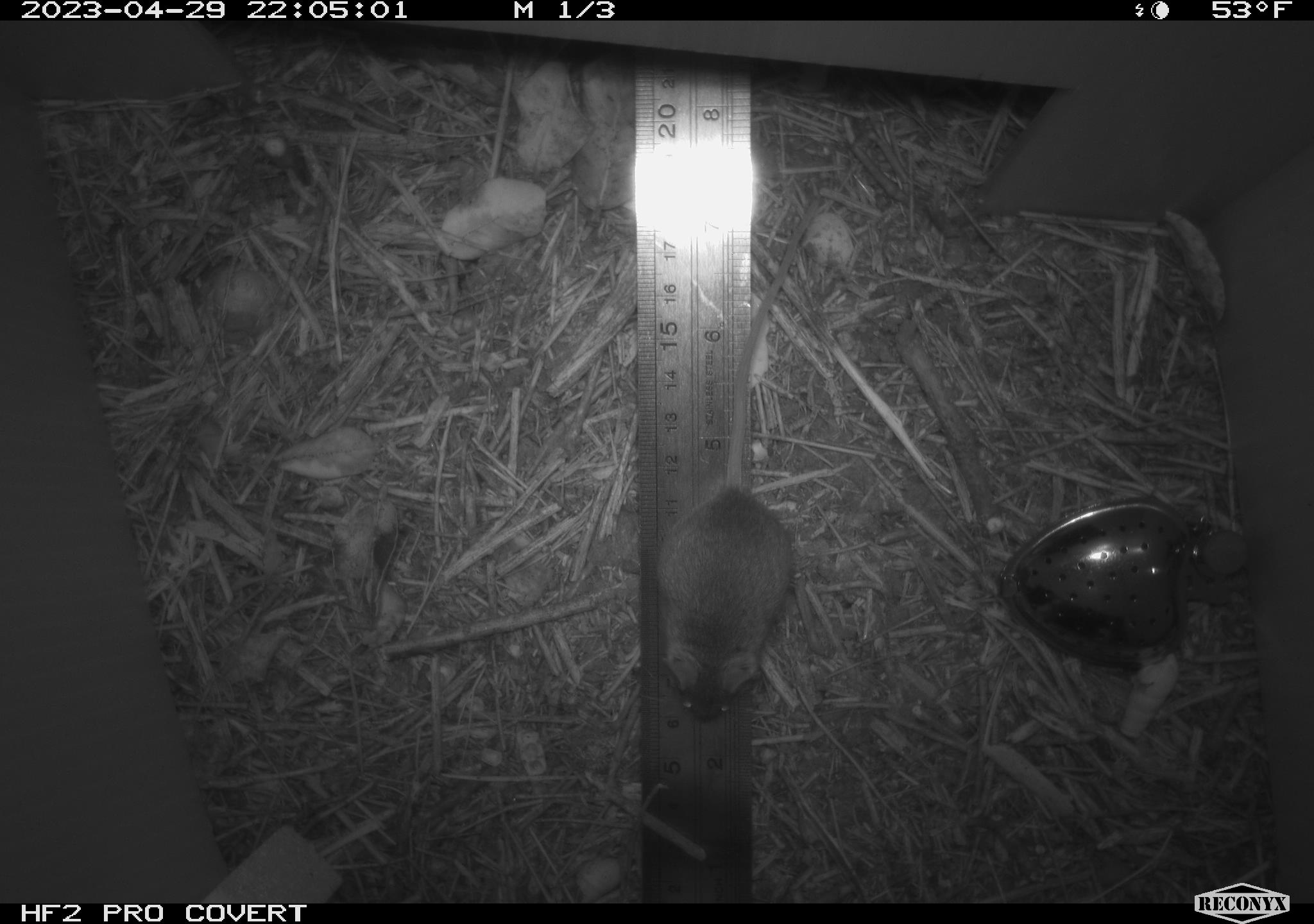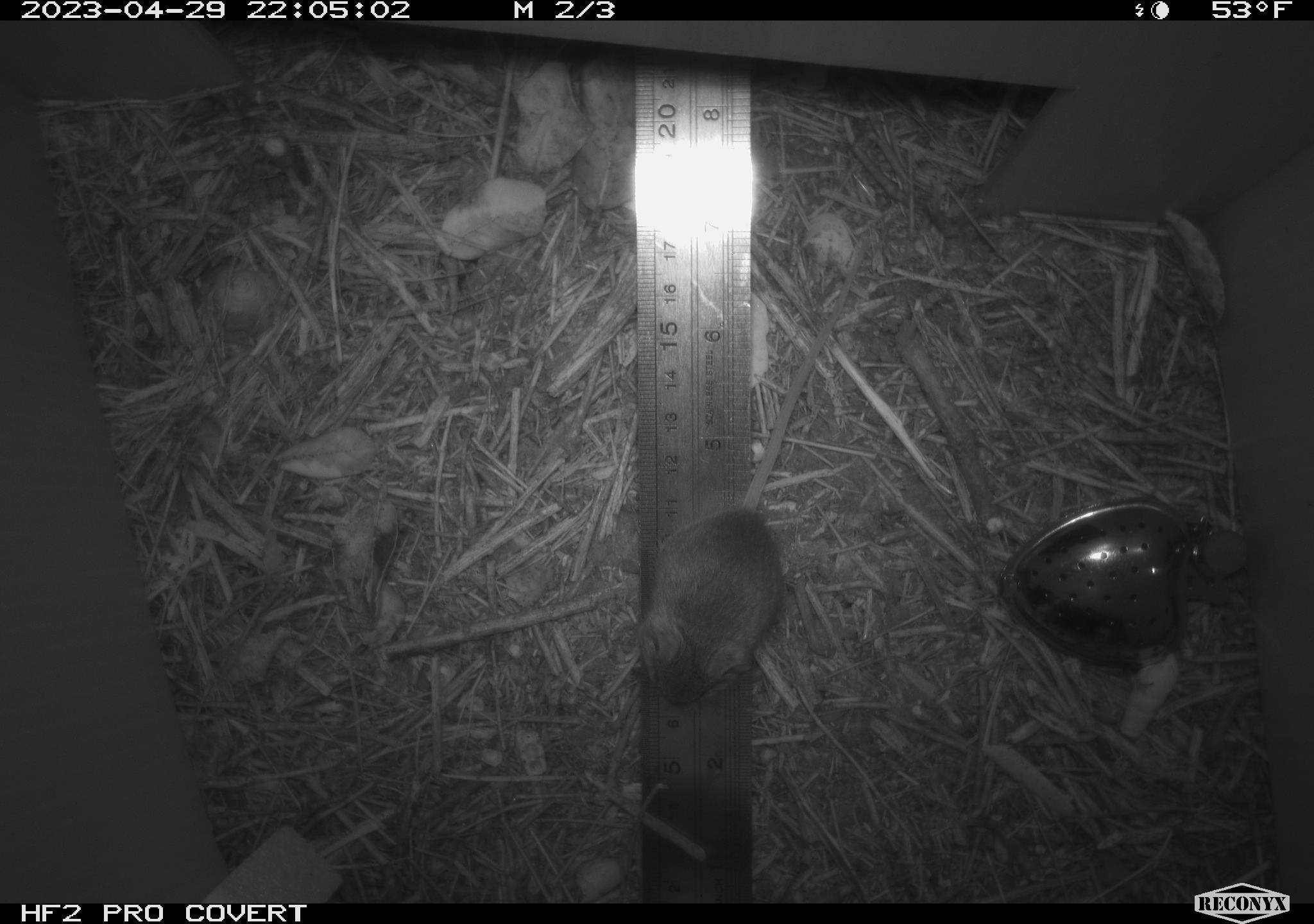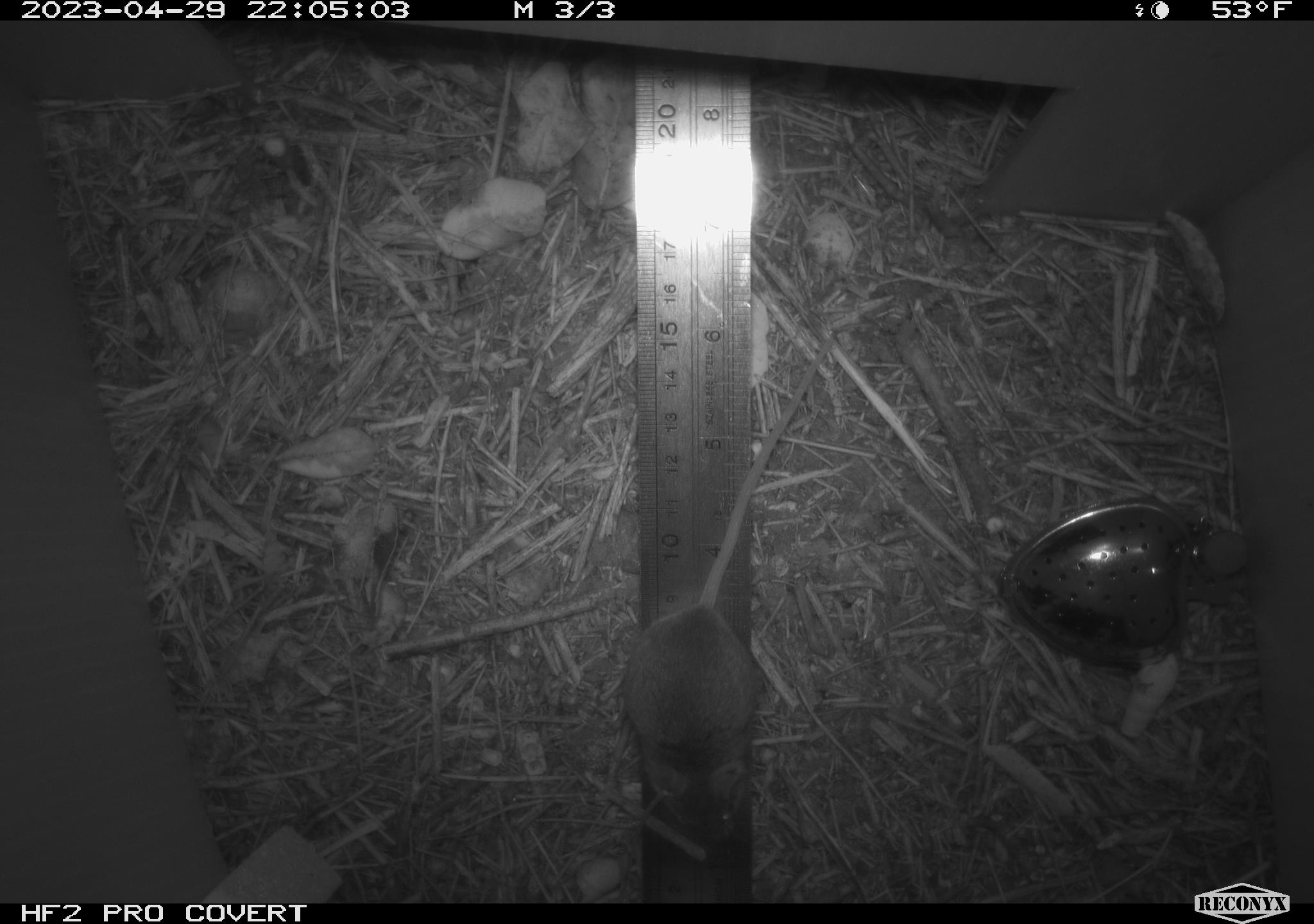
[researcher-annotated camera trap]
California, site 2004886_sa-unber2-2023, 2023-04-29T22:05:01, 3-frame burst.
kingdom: Animalia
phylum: Chordata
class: Mammalia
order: Rodentia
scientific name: Rodentia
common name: mouse species